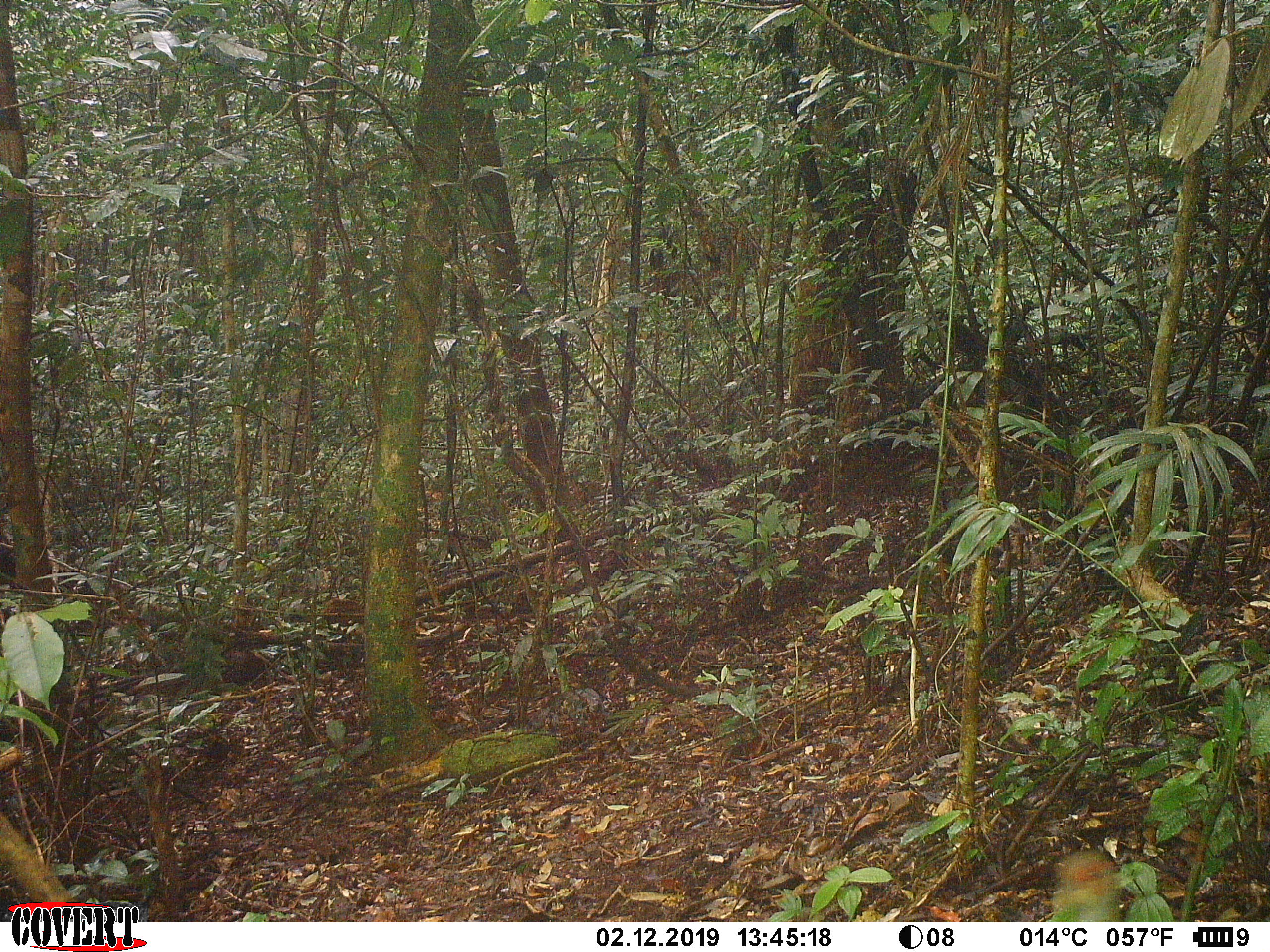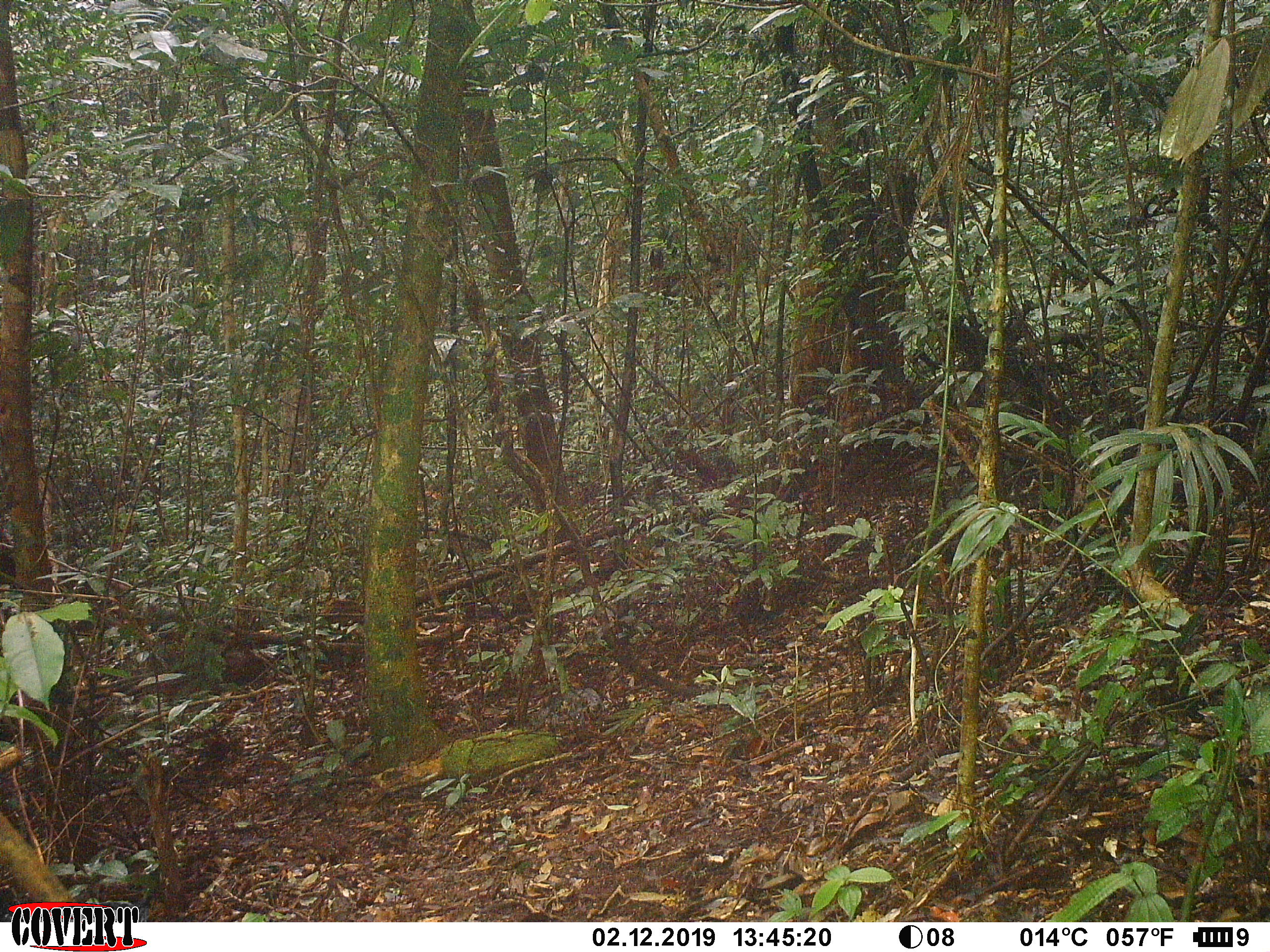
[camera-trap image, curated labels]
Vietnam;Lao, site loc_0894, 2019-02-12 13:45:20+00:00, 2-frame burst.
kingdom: Animalia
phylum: Chordata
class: Aves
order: Galliformes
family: Phasianidae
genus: Lophura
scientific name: Lophura nycthemera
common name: silver pheasant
Silver pheasant (Lophura nycthemera). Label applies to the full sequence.